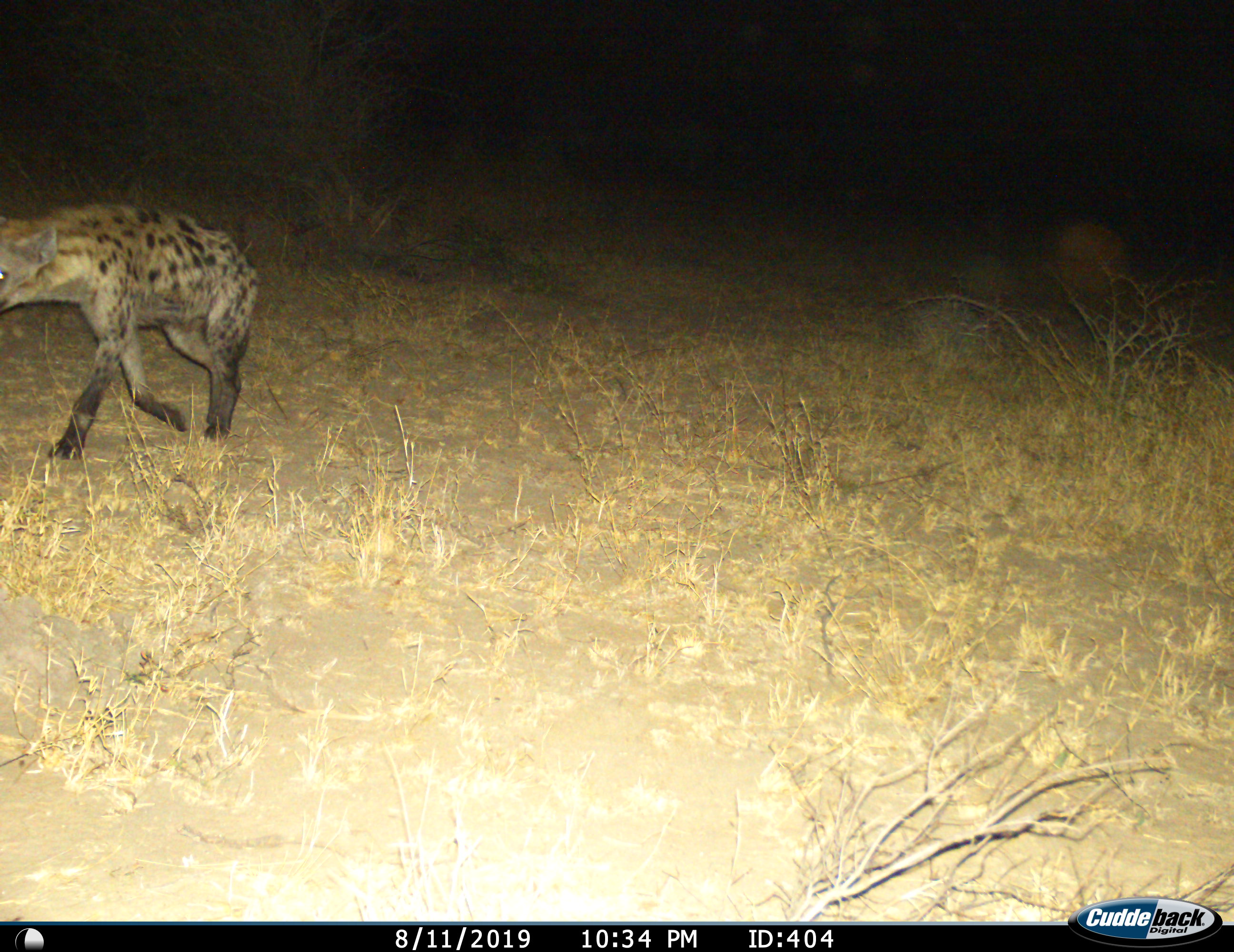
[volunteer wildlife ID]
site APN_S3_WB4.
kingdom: Animalia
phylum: Chordata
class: Mammalia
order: Carnivora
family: Hyaenidae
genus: Crocuta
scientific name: Crocuta crocuta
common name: spotted hyena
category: hyenaspotted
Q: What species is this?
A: Hyenaspotted (spotted hyena) (Crocuta crocuta).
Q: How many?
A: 1.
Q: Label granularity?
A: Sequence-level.